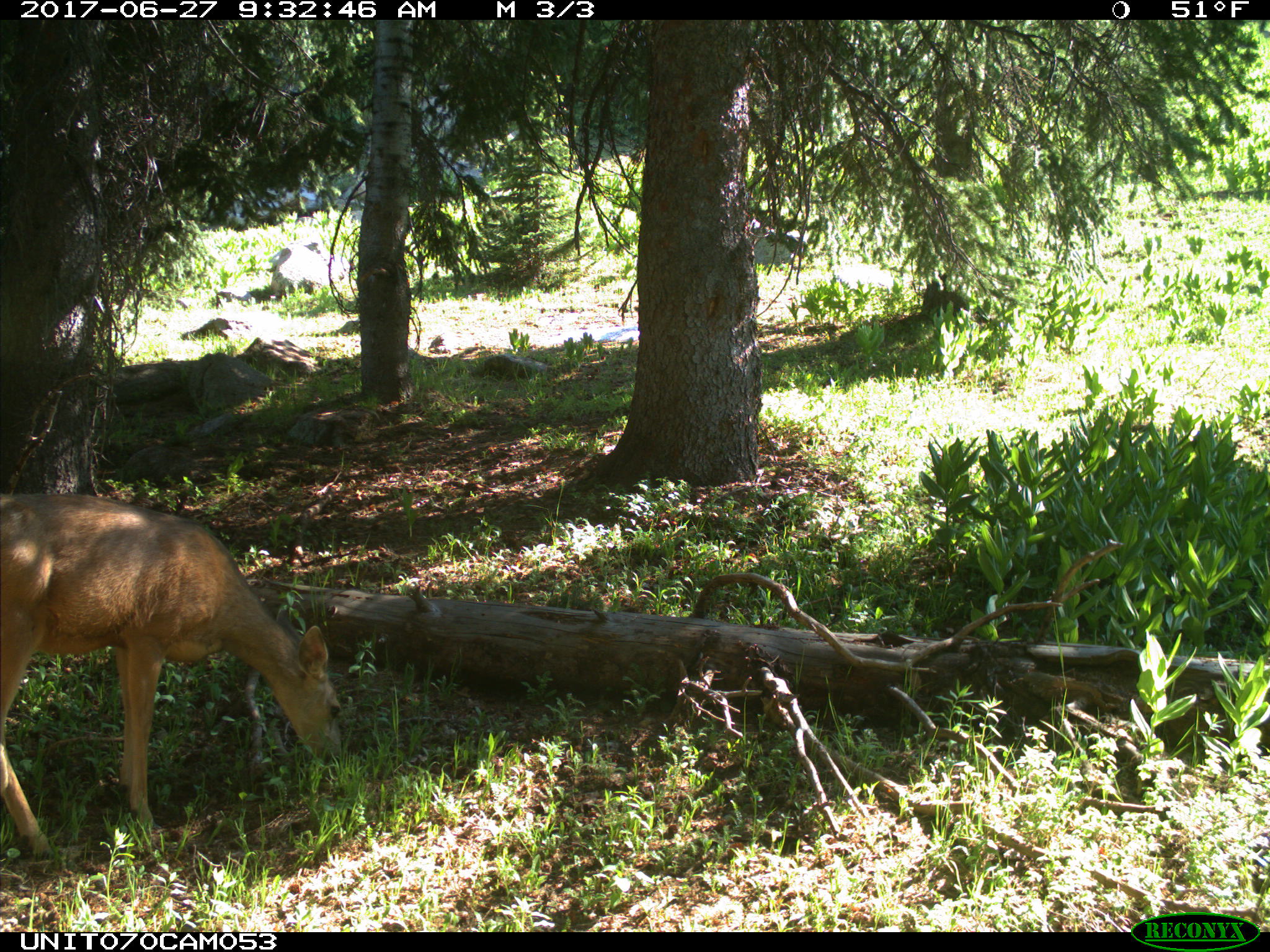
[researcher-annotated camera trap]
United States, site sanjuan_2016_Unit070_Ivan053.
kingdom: Animalia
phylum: Chordata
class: Mammalia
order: Artiodactyla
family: Cervidae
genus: Odocoileus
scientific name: Odocoileus hemionus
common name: mule deer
Odocoileus hemionus (mule deer).